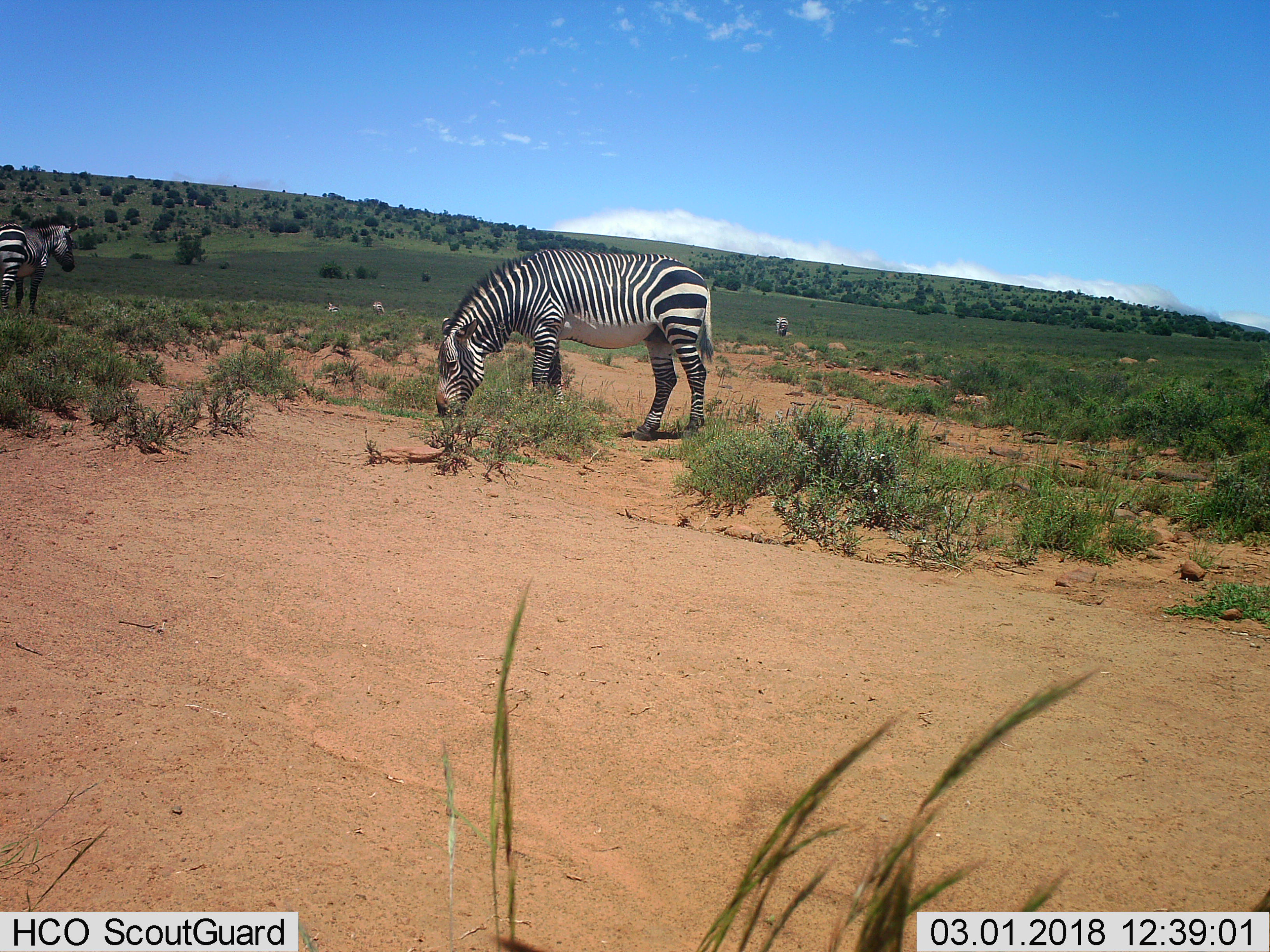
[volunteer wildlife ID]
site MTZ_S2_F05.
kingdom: Animalia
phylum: Chordata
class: Mammalia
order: Perissodactyla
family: Equidae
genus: Equus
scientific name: Equus zebra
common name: mountain zebra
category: zebramountain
Zebramountain (mountain zebra) (Equus zebra), count 5. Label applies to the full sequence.